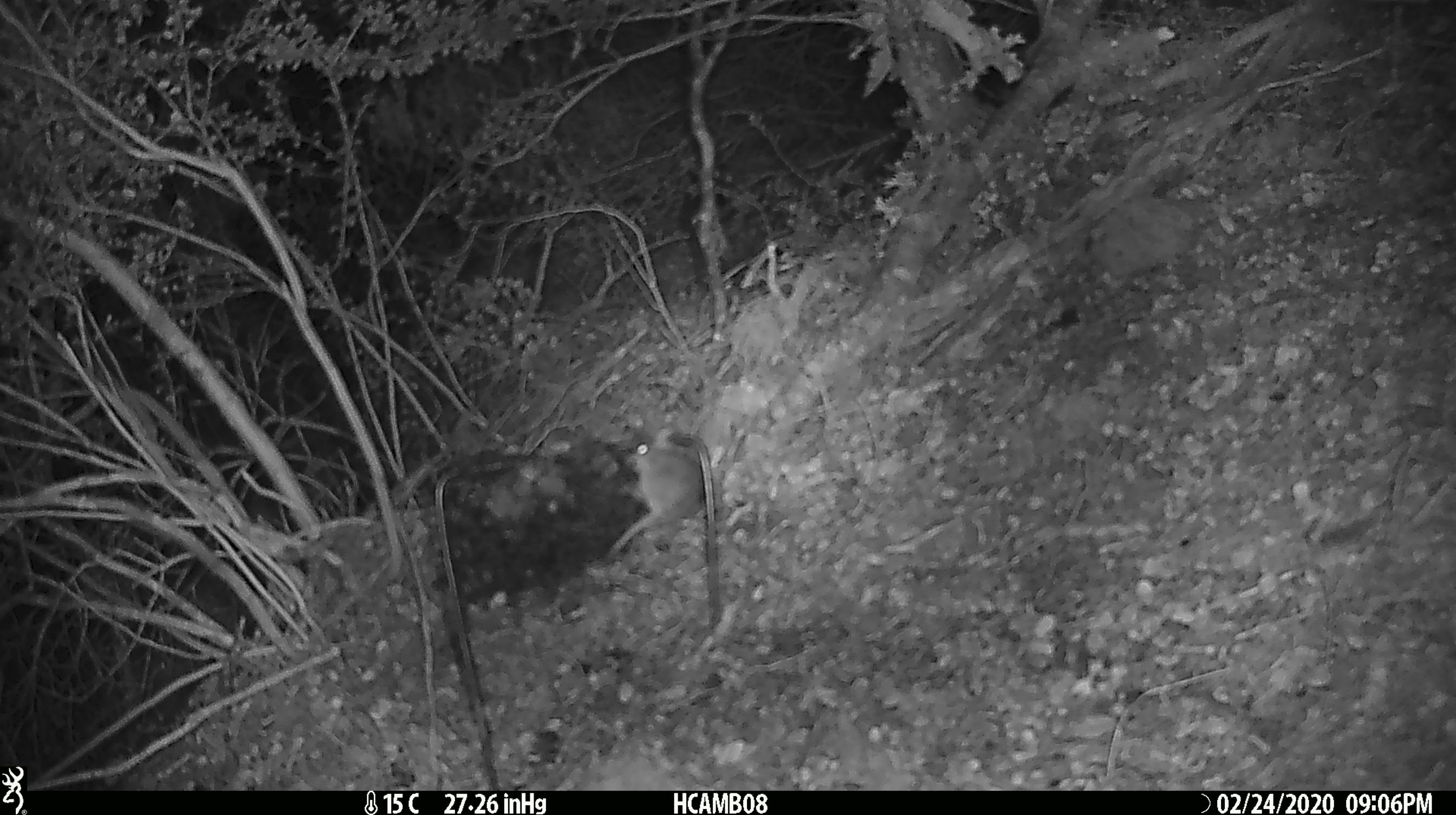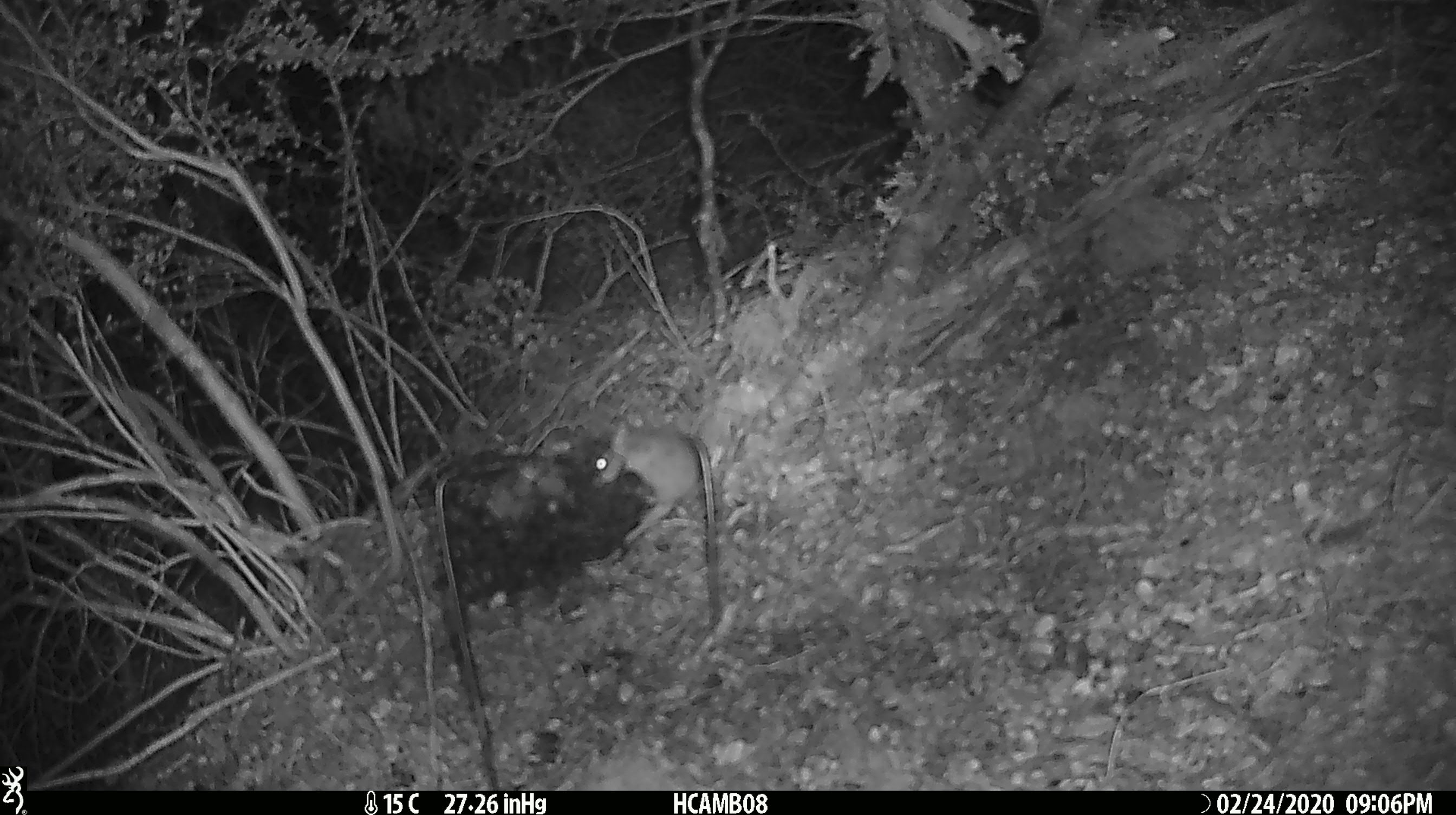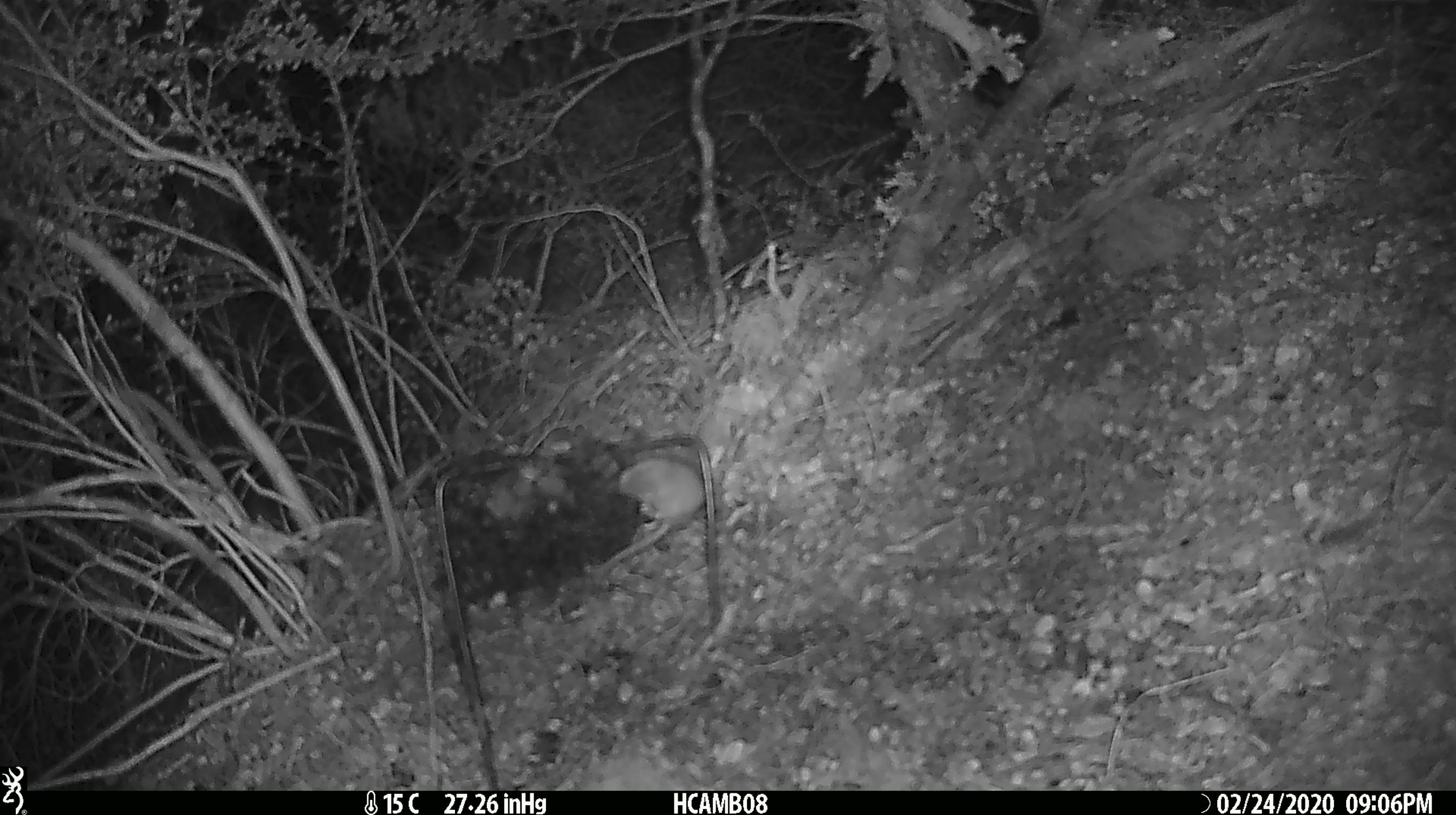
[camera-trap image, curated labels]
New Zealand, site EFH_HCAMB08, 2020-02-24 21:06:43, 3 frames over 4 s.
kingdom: Animalia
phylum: Chordata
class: Mammalia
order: Rodentia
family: Muridae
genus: Mus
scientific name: Mus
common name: mouse